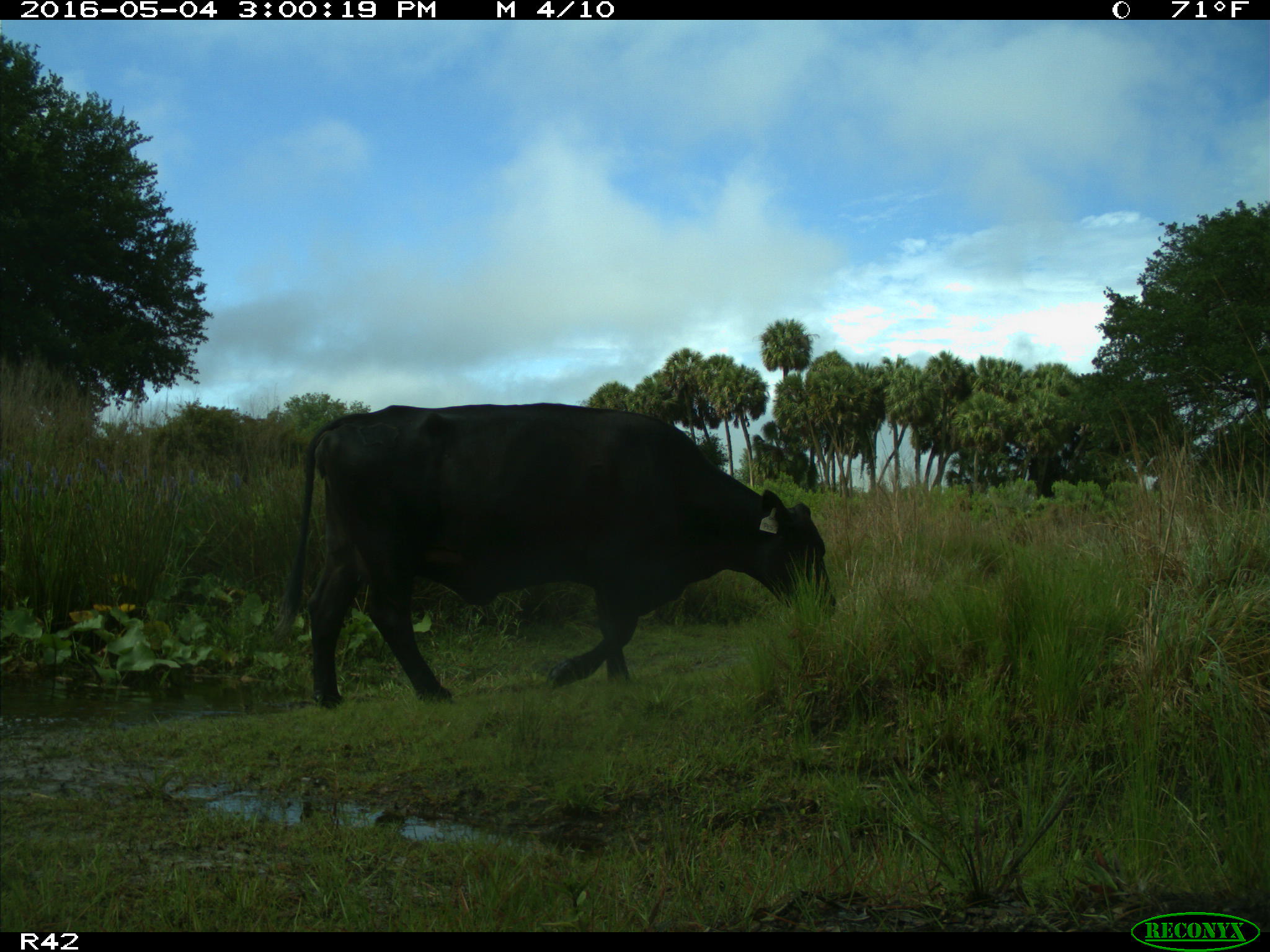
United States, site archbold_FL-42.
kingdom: Animalia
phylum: Chordata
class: Mammalia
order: Artiodactyla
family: Bovidae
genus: Bos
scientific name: Bos taurus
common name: domestic cow